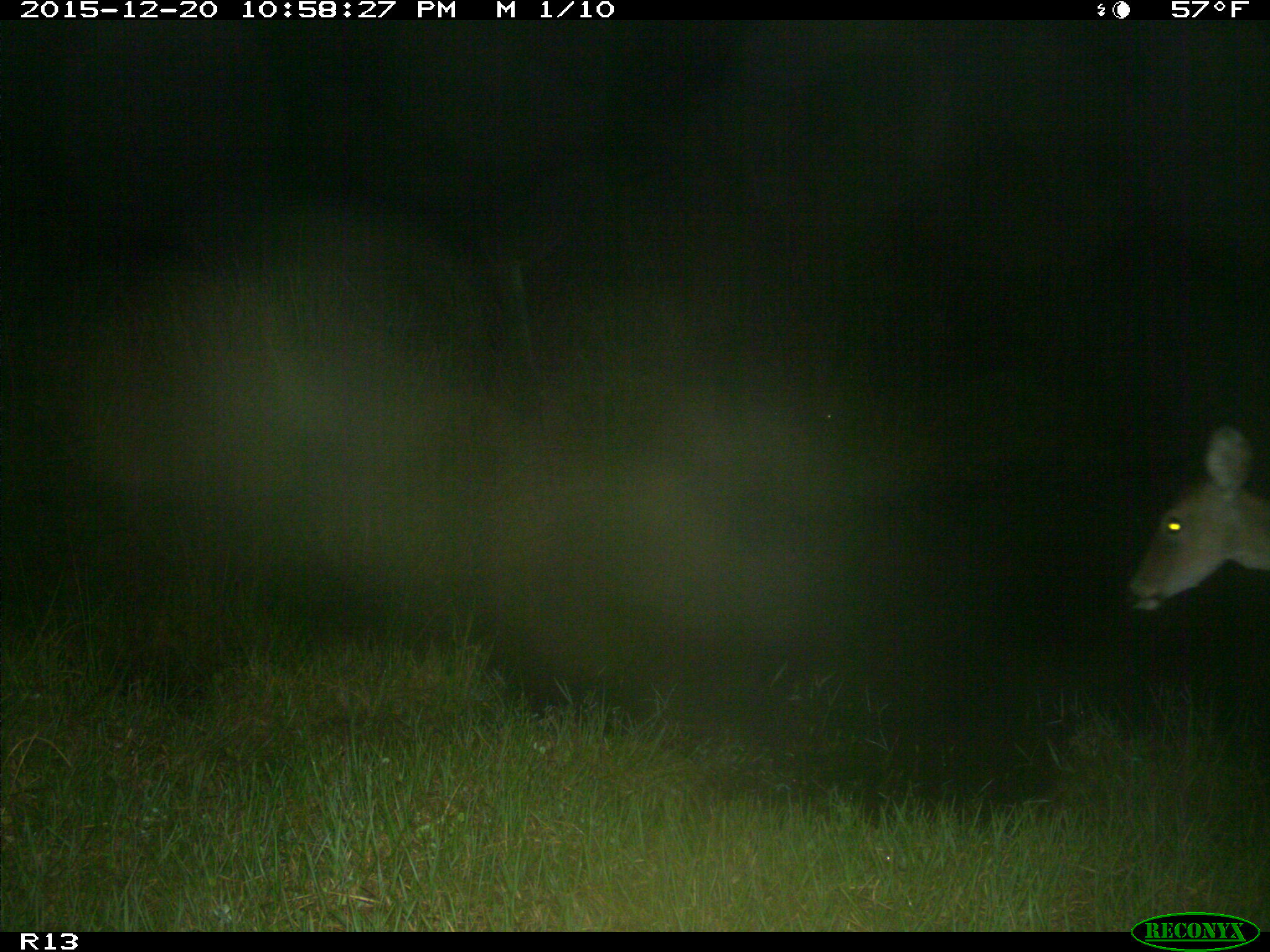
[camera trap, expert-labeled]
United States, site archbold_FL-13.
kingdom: Animalia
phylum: Chordata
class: Mammalia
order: Artiodactyla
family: Cervidae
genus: Odocoileus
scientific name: Odocoileus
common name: deer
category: unidentified deer